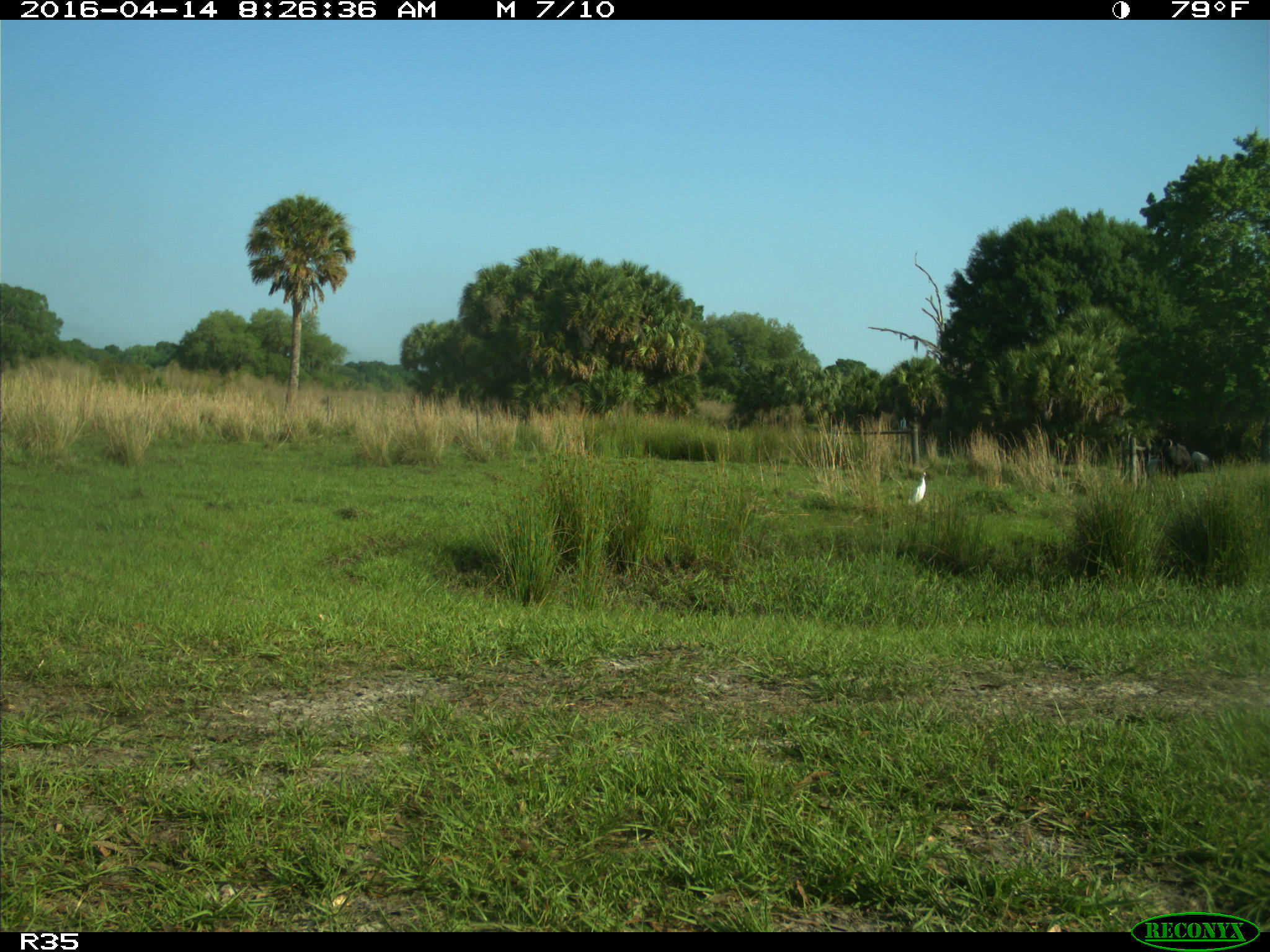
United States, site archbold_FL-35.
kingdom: Animalia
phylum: Chordata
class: Aves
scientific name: Aves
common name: birds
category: unidentified bird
Unidentified bird (birds) (Aves).